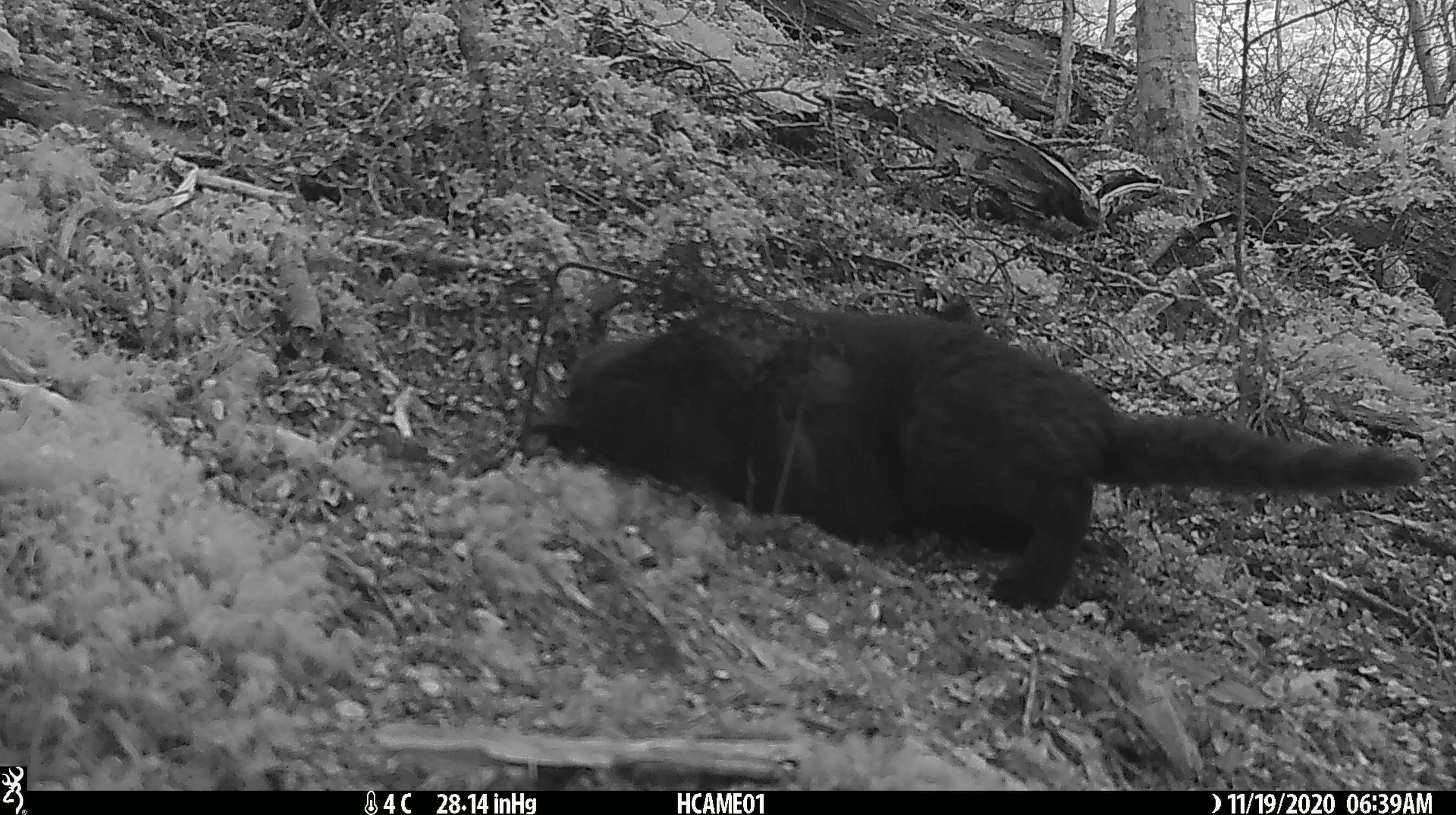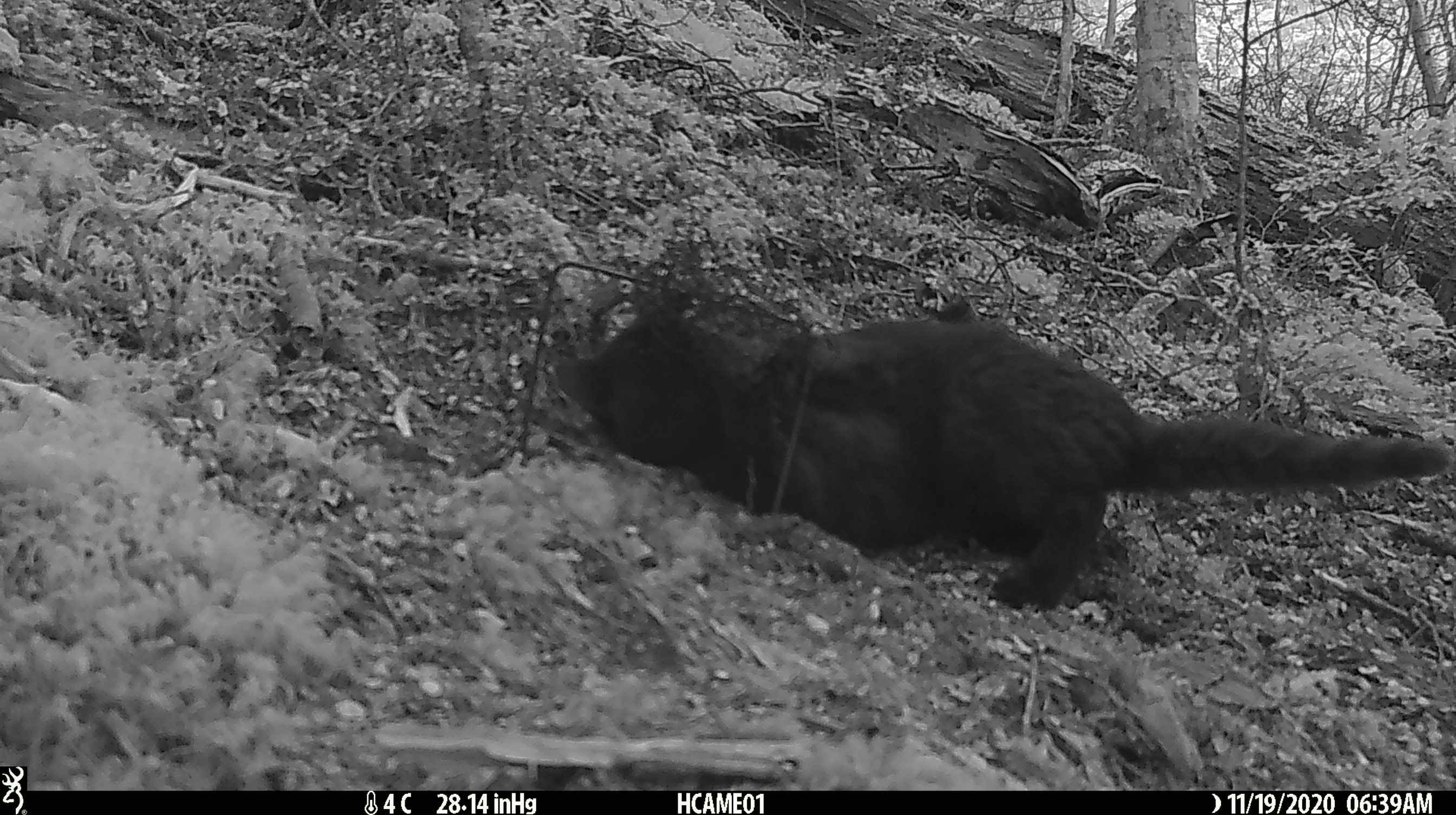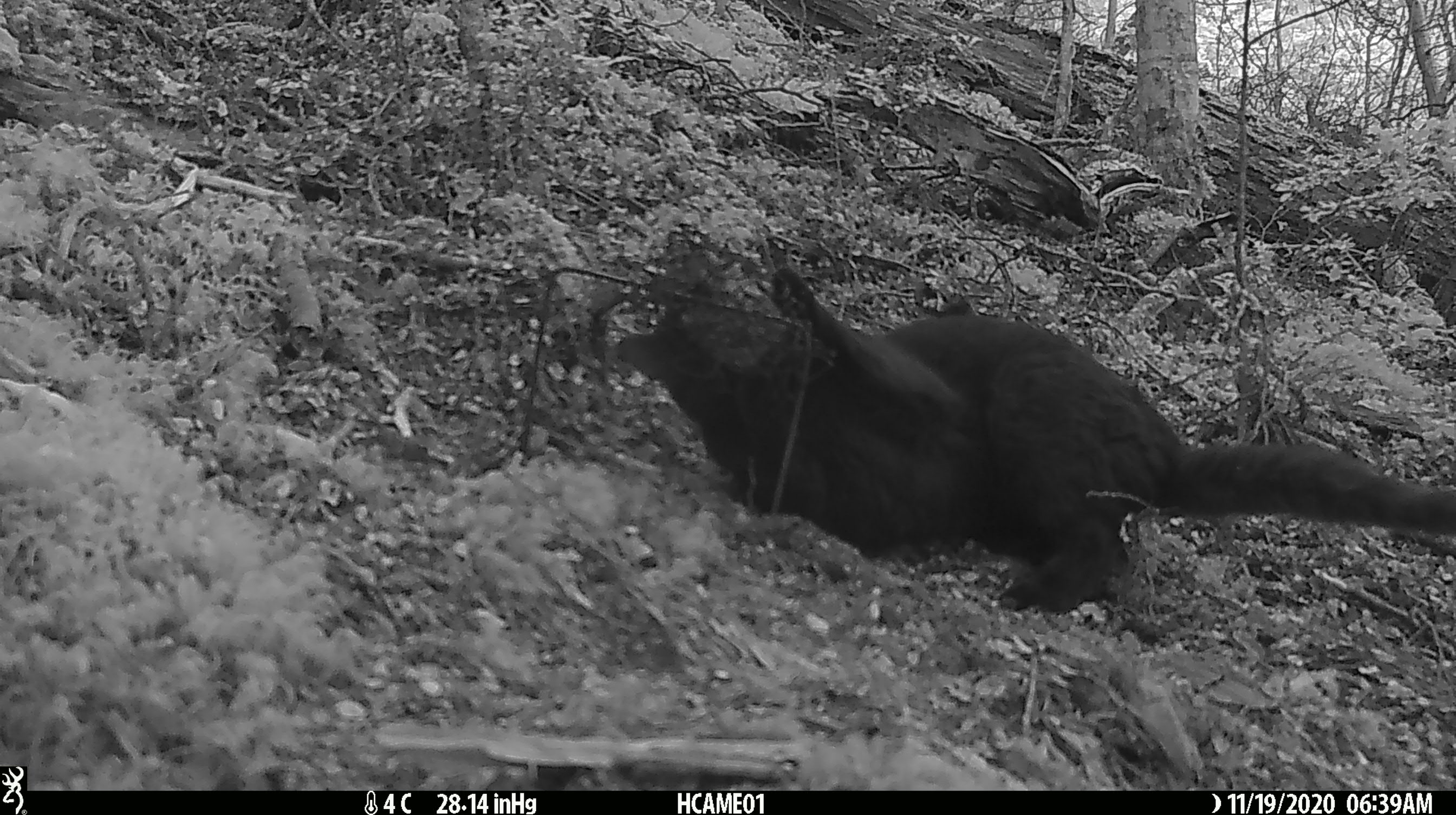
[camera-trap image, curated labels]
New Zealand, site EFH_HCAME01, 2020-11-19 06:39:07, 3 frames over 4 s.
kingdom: Animalia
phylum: Chordata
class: Mammalia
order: Carnivora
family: Felidae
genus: Felis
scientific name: Felis catus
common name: domestic cat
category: cat